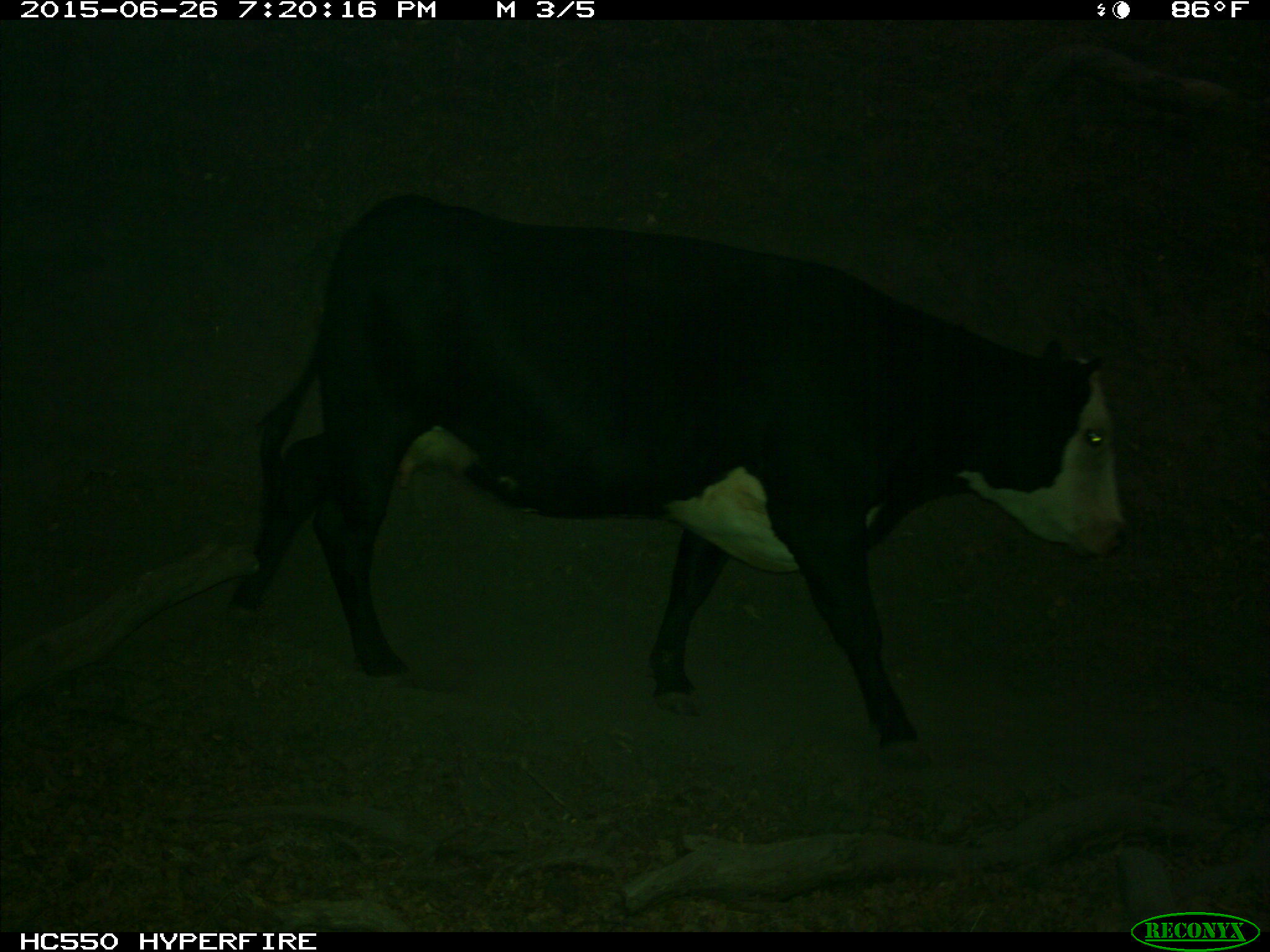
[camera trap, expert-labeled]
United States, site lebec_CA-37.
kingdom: Animalia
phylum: Chordata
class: Mammalia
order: Artiodactyla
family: Bovidae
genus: Bos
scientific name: Bos taurus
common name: domestic cow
Bos taurus (domestic cow).